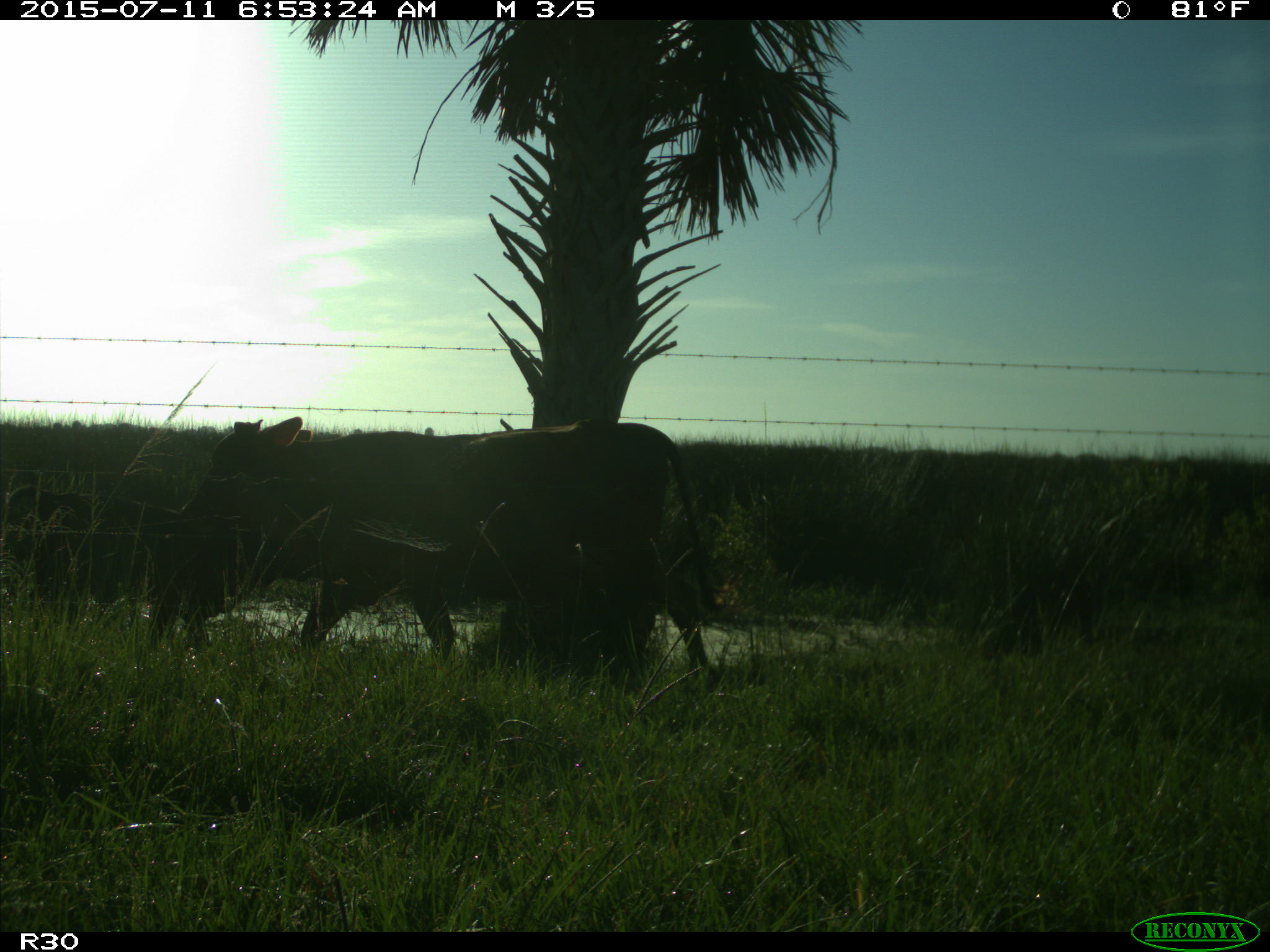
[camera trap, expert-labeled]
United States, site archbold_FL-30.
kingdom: Animalia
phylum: Chordata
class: Mammalia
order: Artiodactyla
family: Bovidae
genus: Bos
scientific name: Bos taurus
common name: domestic cow